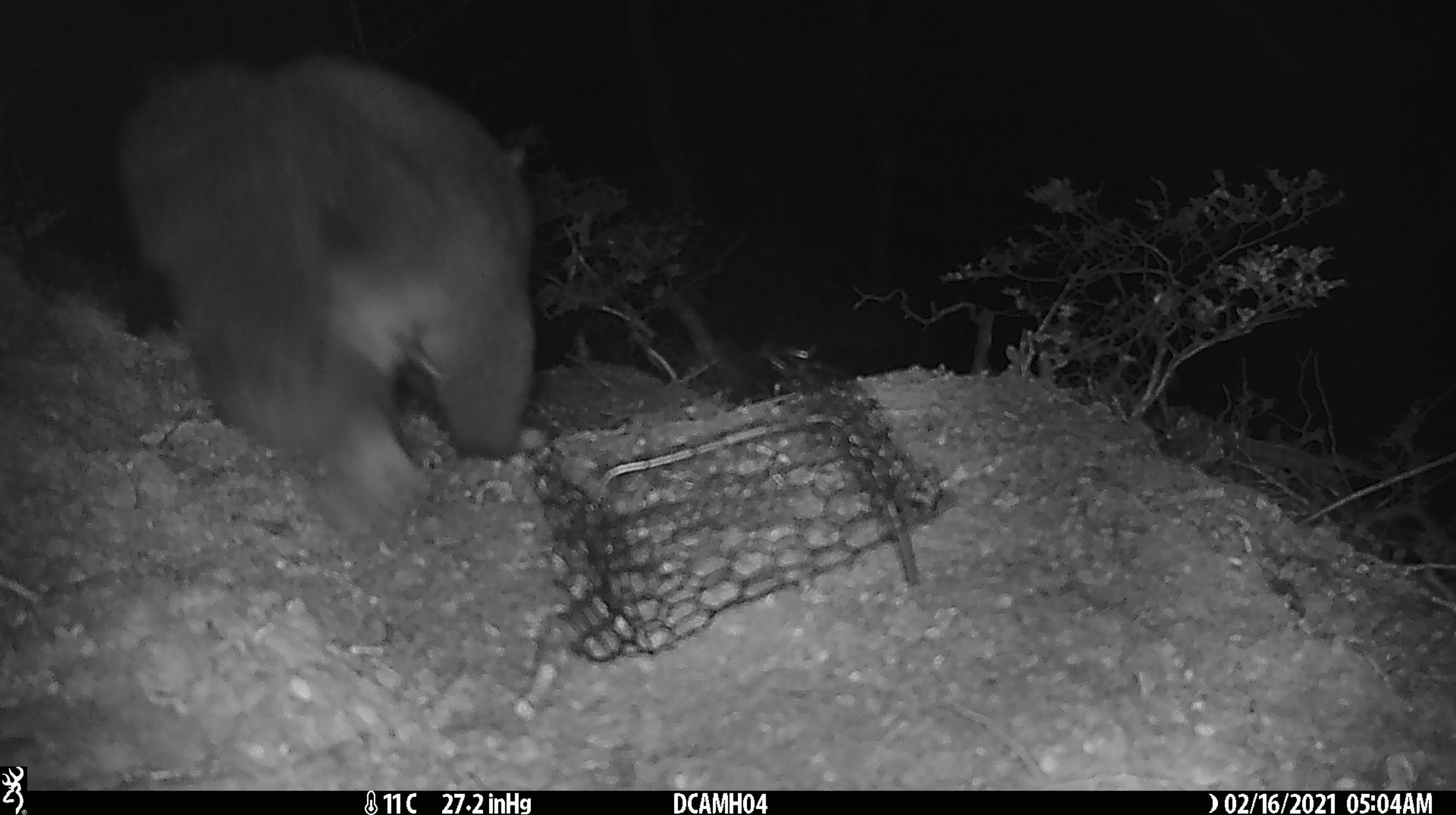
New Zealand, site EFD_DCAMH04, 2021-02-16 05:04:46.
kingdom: Animalia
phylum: Chordata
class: Mammalia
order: Diprotodontia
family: Phalangeridae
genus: Trichosurus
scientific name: Trichosurus vulpecula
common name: common brushtail possum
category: possum